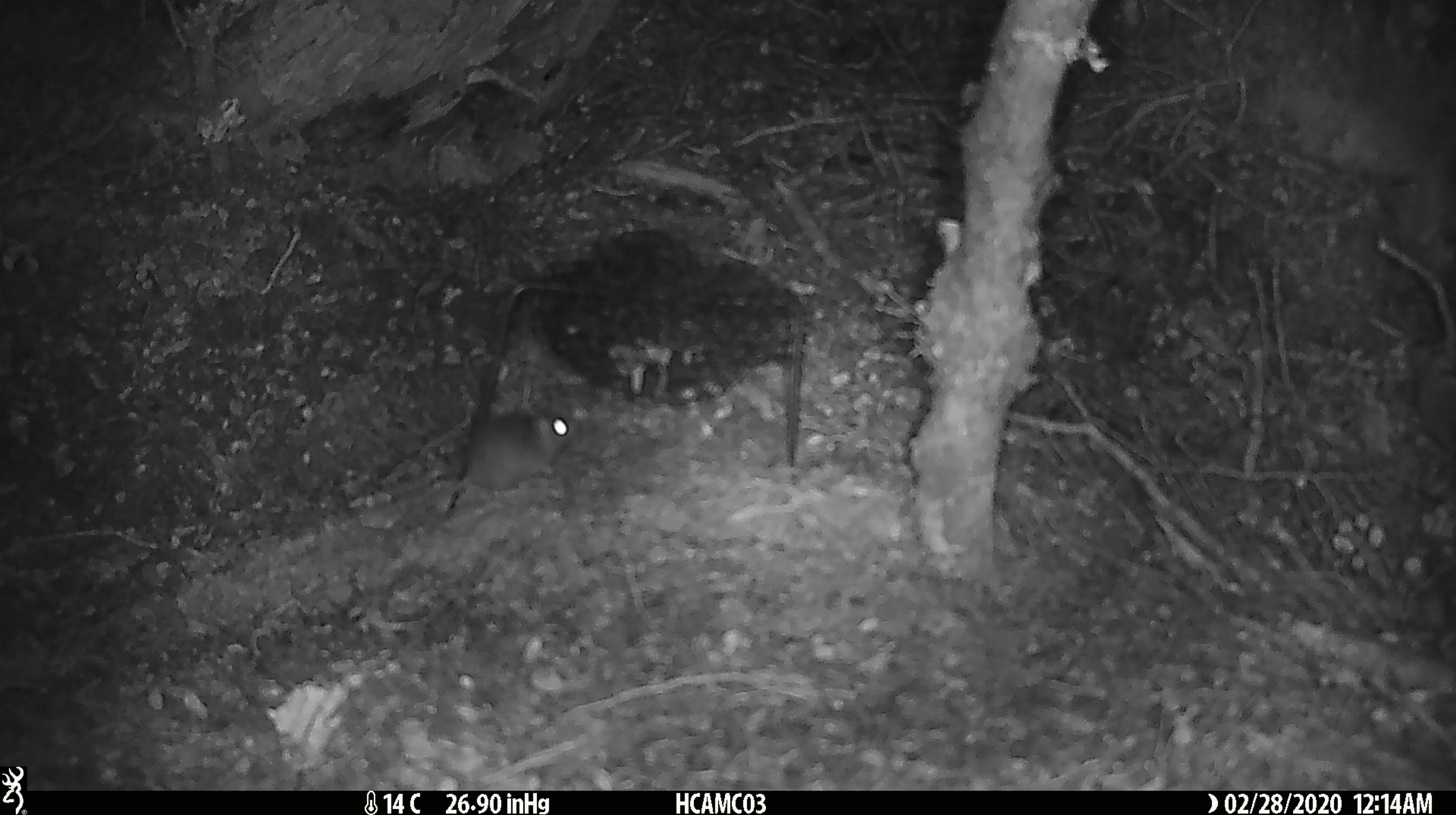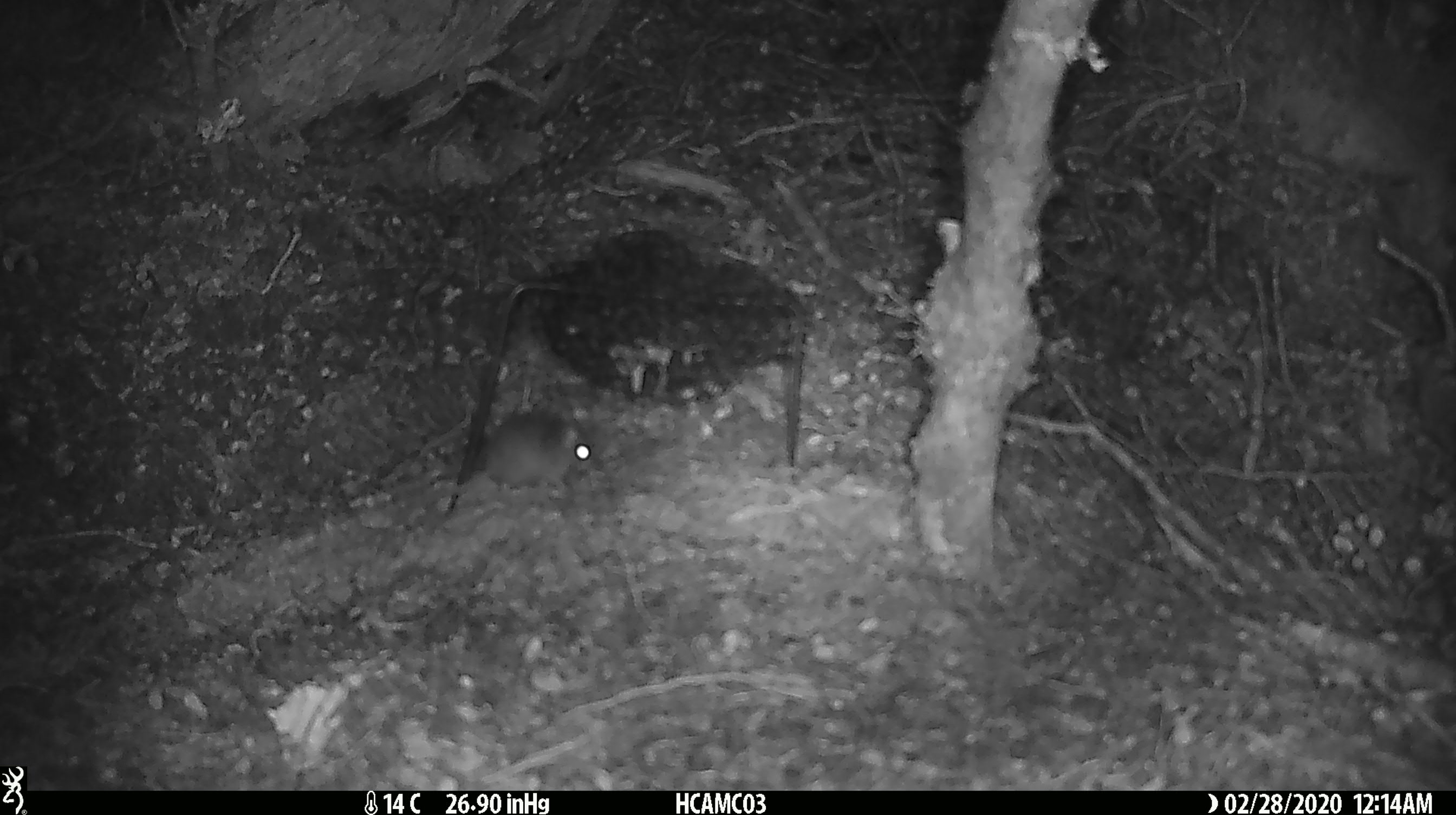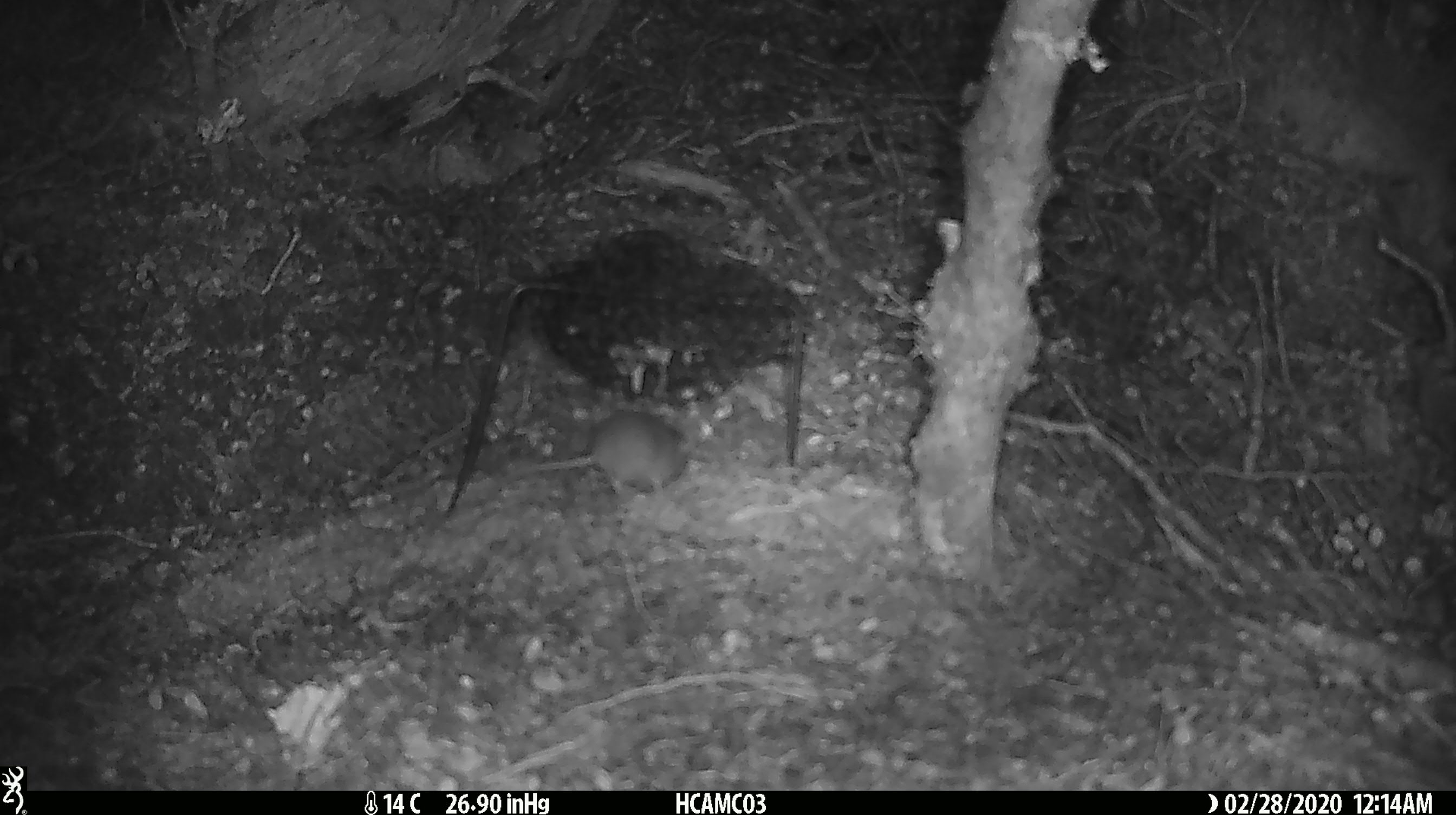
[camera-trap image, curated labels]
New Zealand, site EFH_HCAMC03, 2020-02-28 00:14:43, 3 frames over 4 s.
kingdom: Animalia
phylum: Chordata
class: Mammalia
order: Rodentia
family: Muridae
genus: Mus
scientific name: Mus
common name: mouse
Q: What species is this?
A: Mouse (Mus).